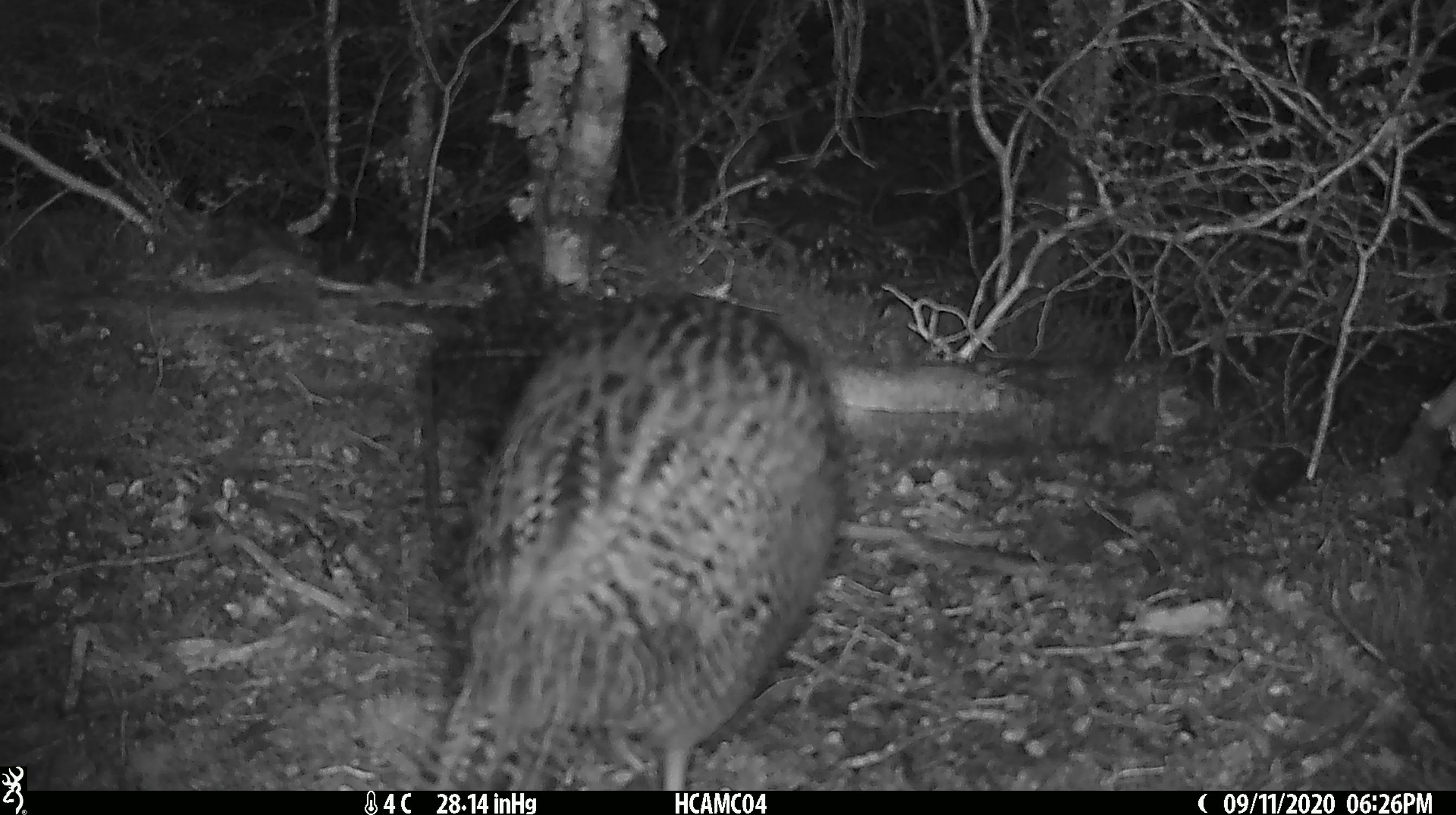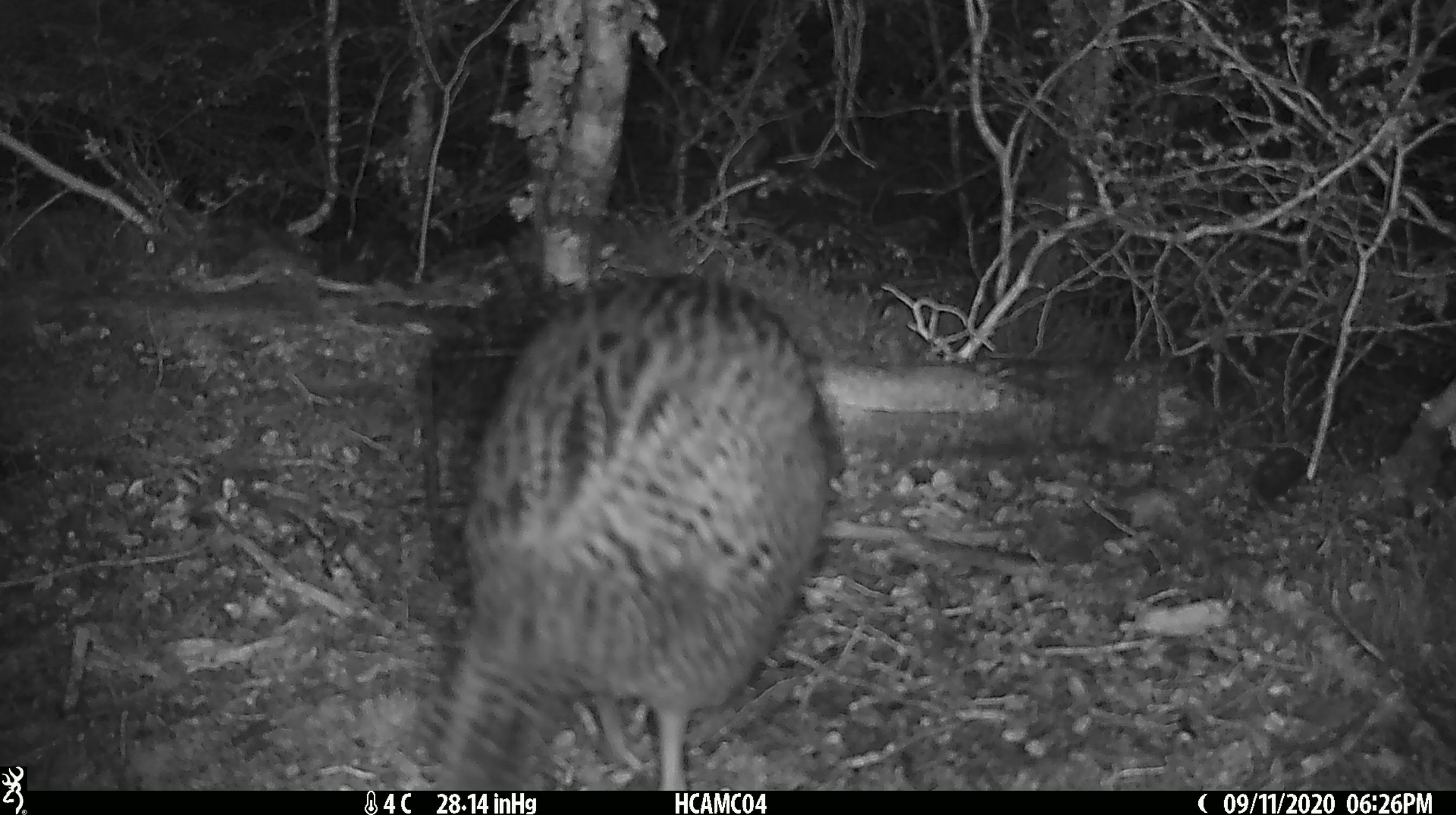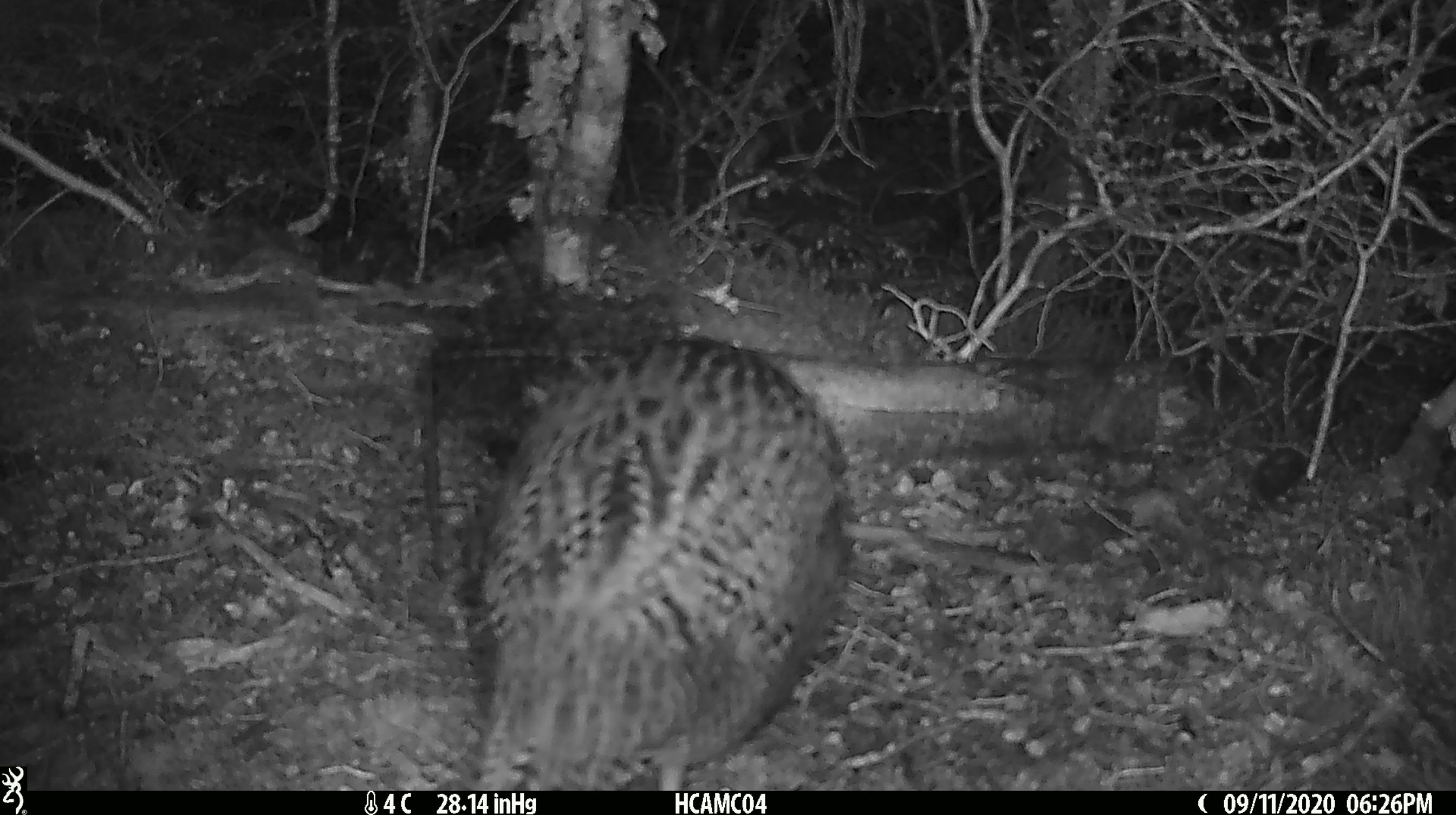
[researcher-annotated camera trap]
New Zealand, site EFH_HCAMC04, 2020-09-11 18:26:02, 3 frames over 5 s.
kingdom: Animalia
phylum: Chordata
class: Aves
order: Gruiformes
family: Rallidae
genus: Gallirallus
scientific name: Gallirallus australis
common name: weka